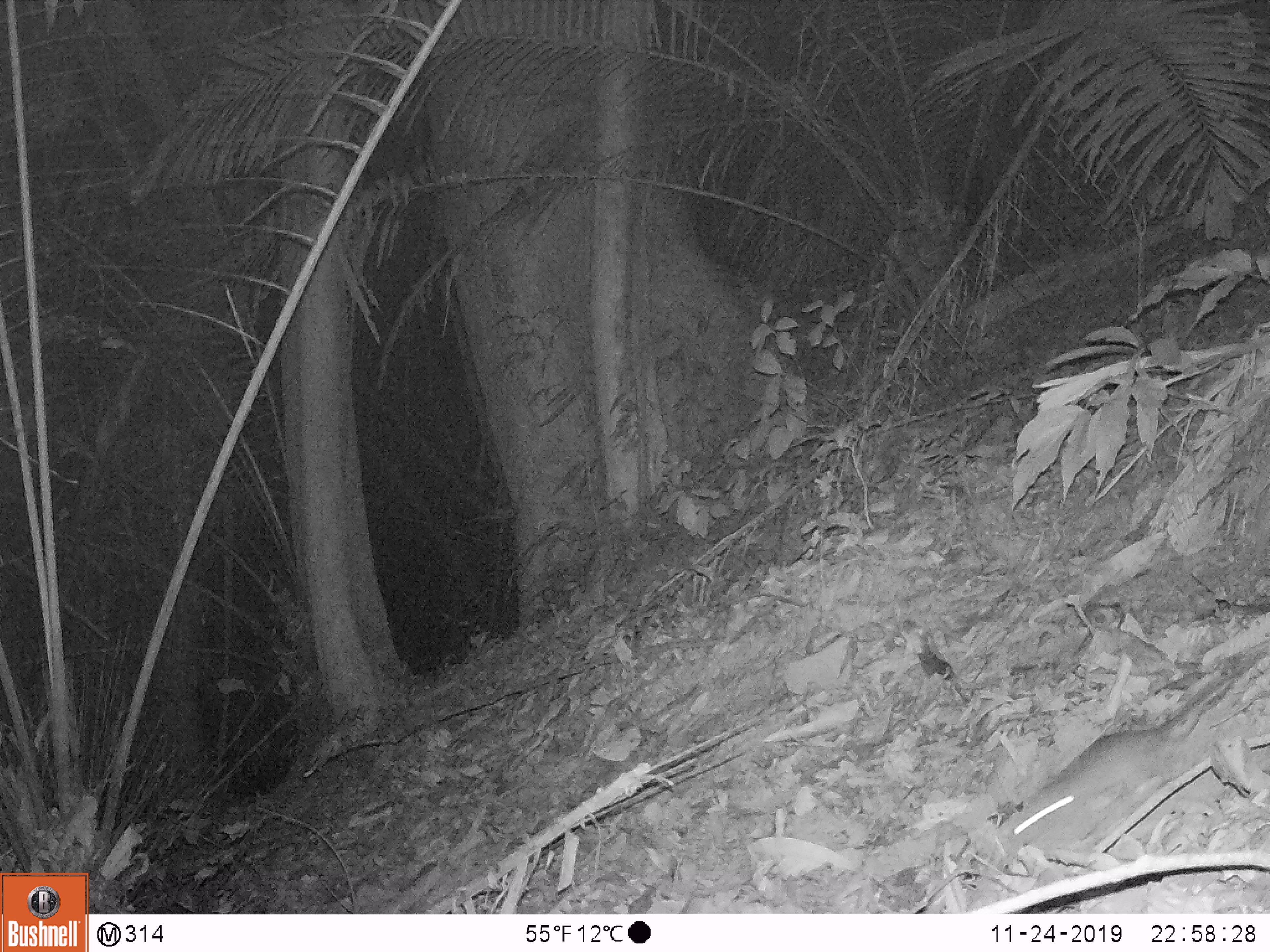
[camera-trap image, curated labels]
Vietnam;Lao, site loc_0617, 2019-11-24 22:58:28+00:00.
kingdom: Animalia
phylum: Chordata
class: Mammalia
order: Rodentia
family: Muridae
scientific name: Muridae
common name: old-world mice and rats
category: unidentified murid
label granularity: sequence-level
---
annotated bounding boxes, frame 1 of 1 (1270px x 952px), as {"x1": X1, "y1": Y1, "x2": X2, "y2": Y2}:
unidentified murid: {"x1": 997, "y1": 648, "x2": 1263, "y2": 849}